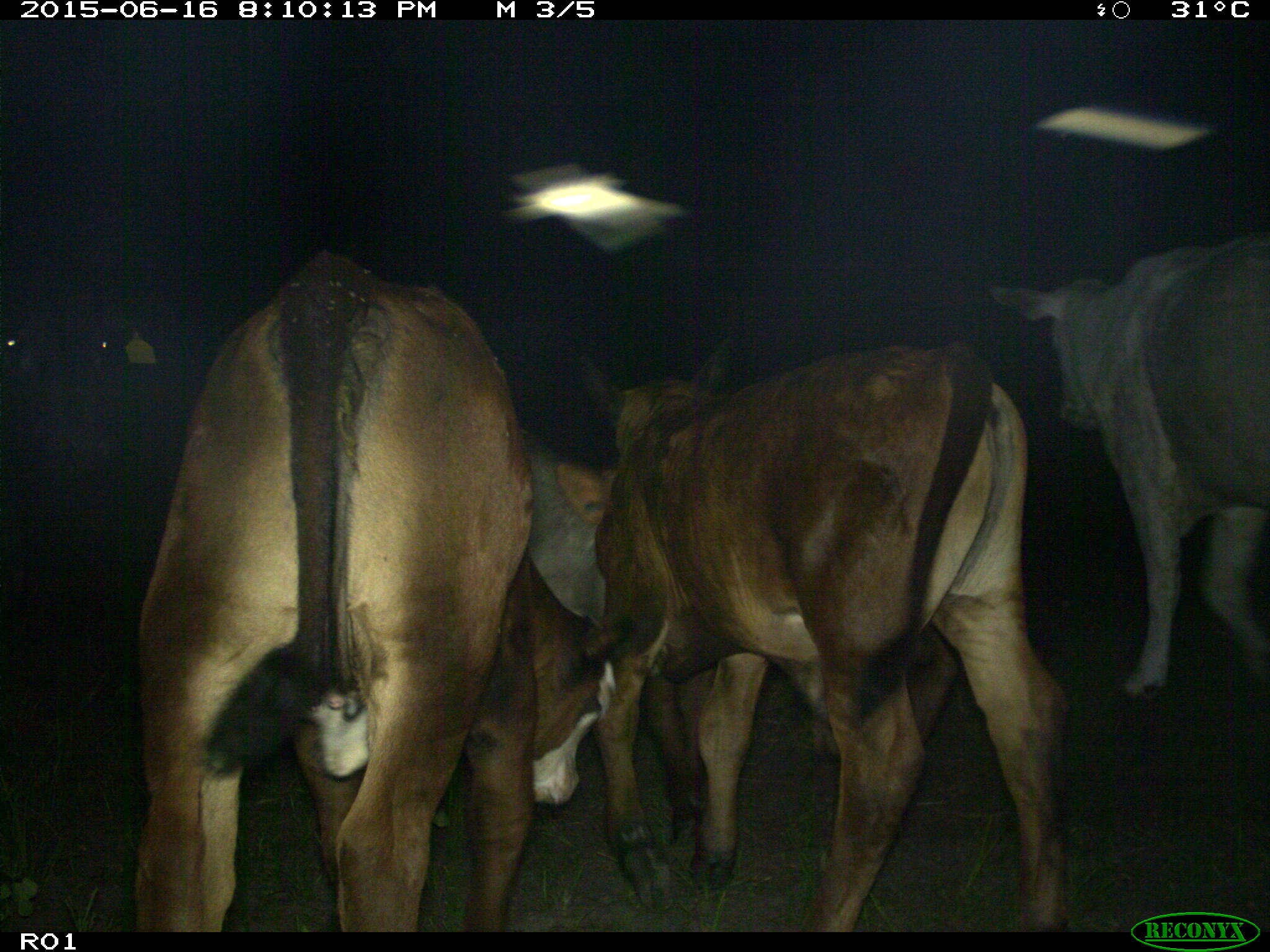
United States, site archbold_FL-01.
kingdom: Animalia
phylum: Chordata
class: Mammalia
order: Artiodactyla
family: Bovidae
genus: Bos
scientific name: Bos taurus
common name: domestic cow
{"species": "Bos taurus (domestic cow)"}